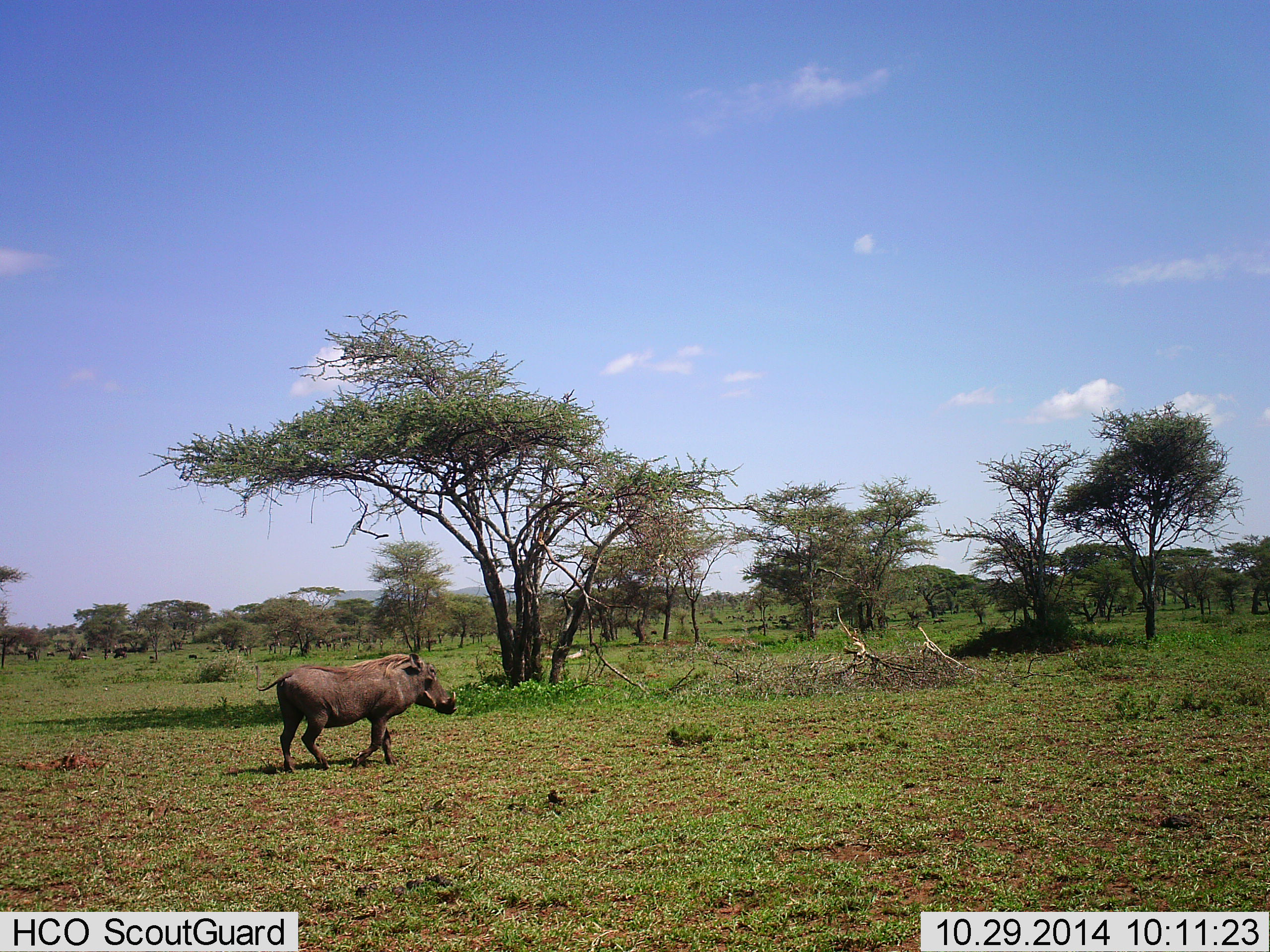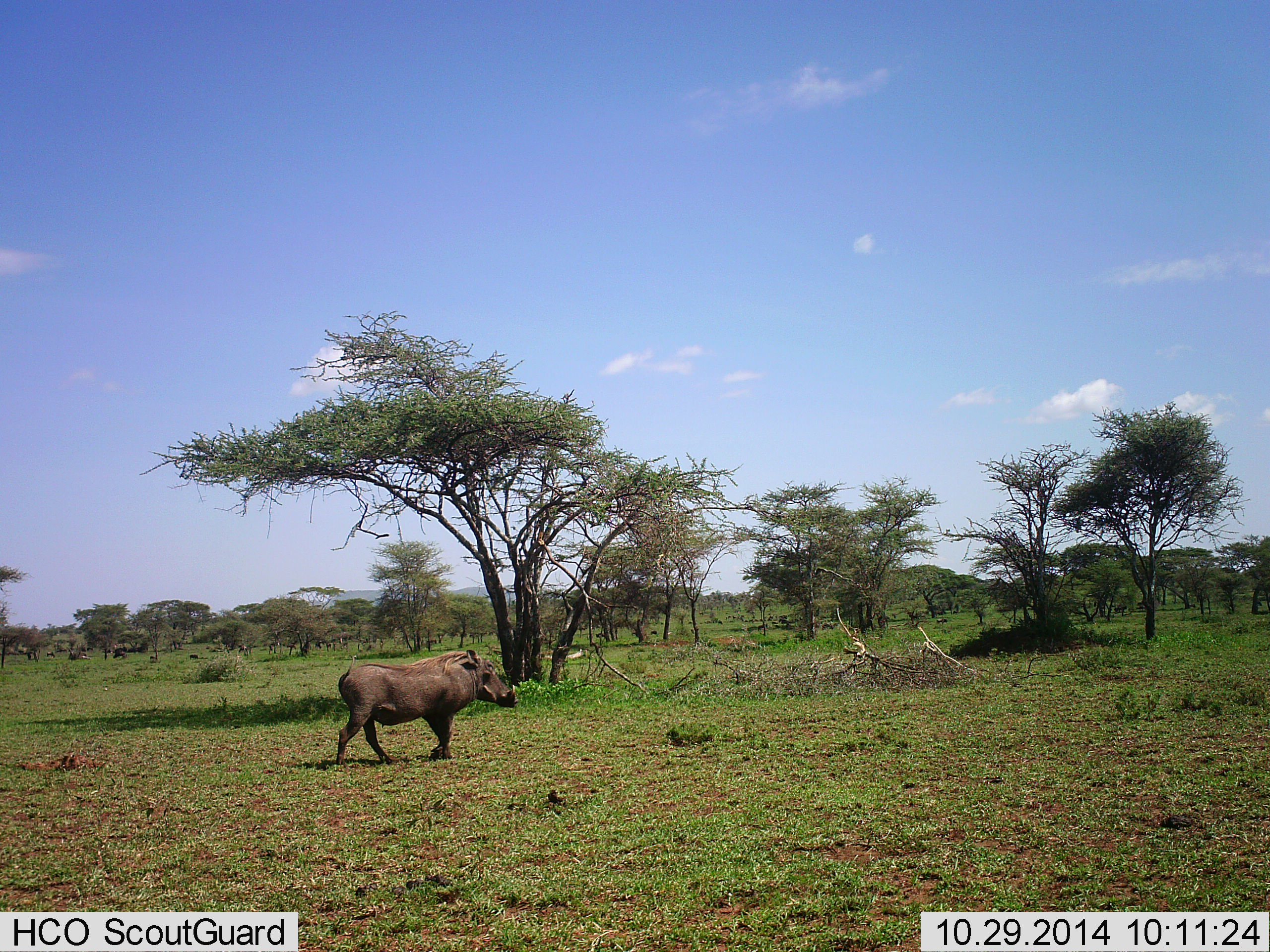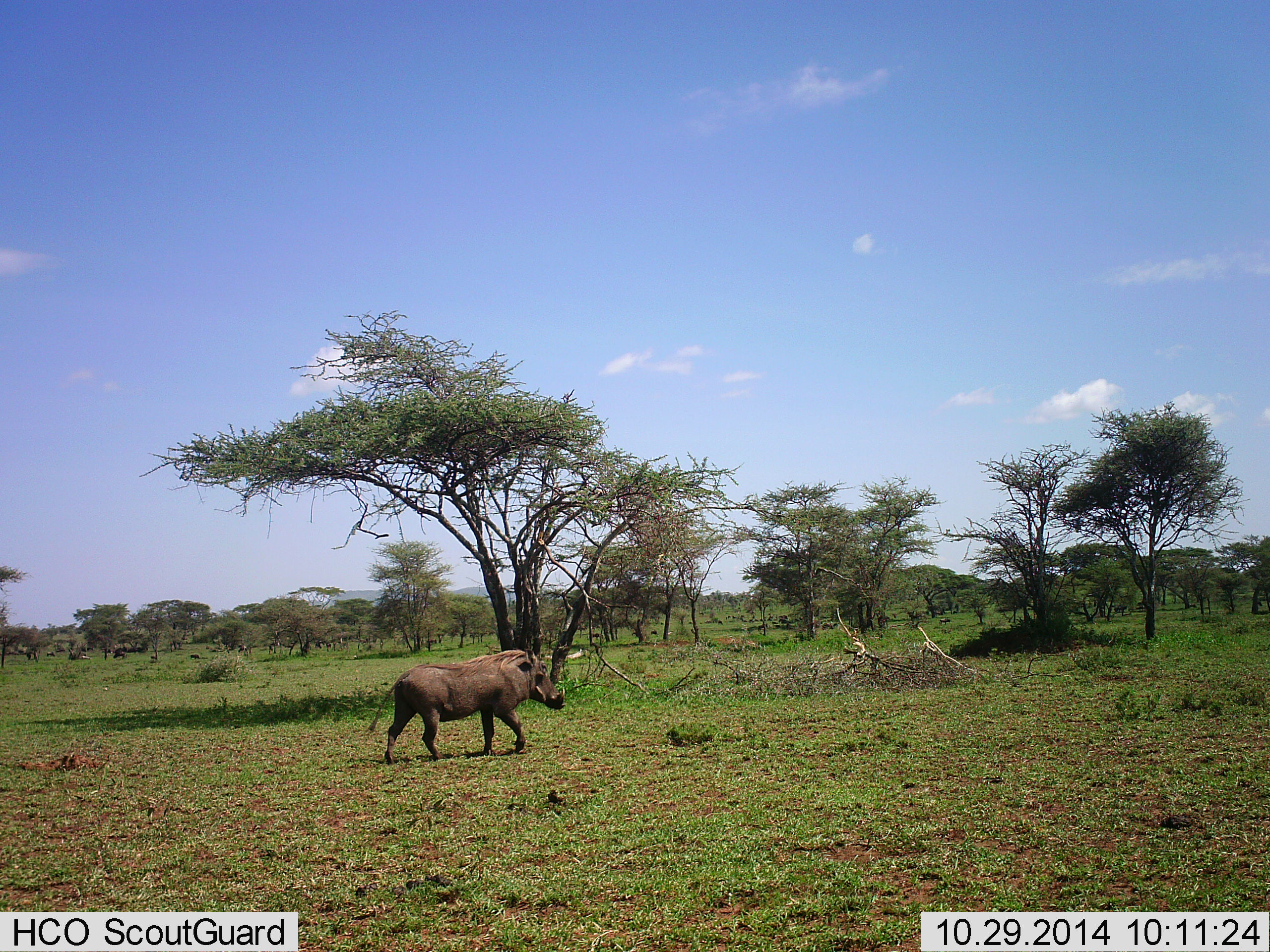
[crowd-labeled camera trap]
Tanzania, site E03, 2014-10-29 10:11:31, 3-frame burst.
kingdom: Animalia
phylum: Chordata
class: Mammalia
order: Artiodactyla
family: Suidae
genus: Phacochoerus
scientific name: Phacochoerus africanus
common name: warthog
Warthog (Phacochoerus africanus), count 1. Behavior (volunteer vote fractions): standing 0%, resting 0%, moving 100%, interacting 0%. Young present (vote fraction): 0%. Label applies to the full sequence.